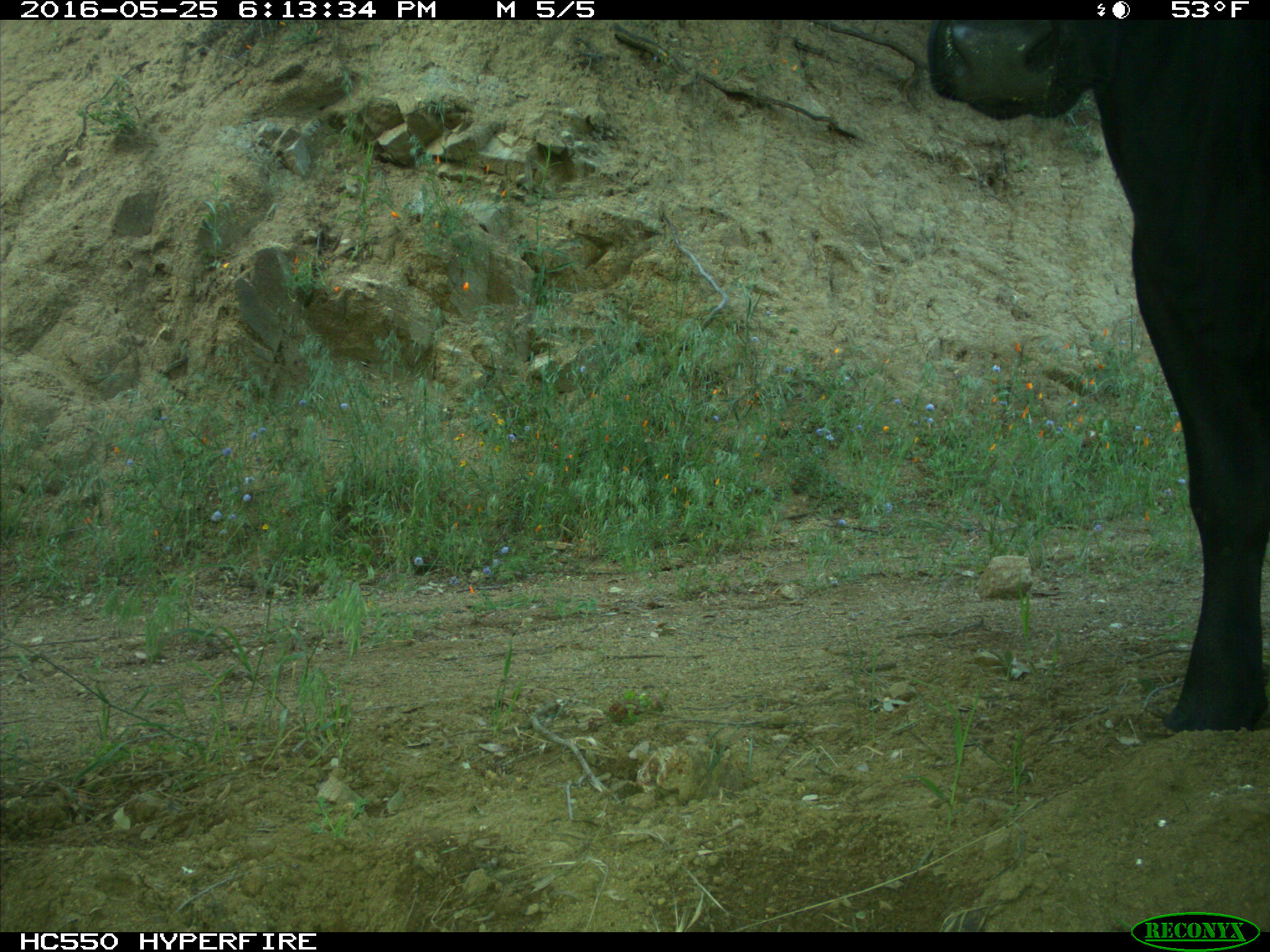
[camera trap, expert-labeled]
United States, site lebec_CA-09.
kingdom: Animalia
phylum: Chordata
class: Mammalia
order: Artiodactyla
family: Bovidae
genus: Bos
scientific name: Bos taurus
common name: domestic cow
Bos taurus (domestic cow).